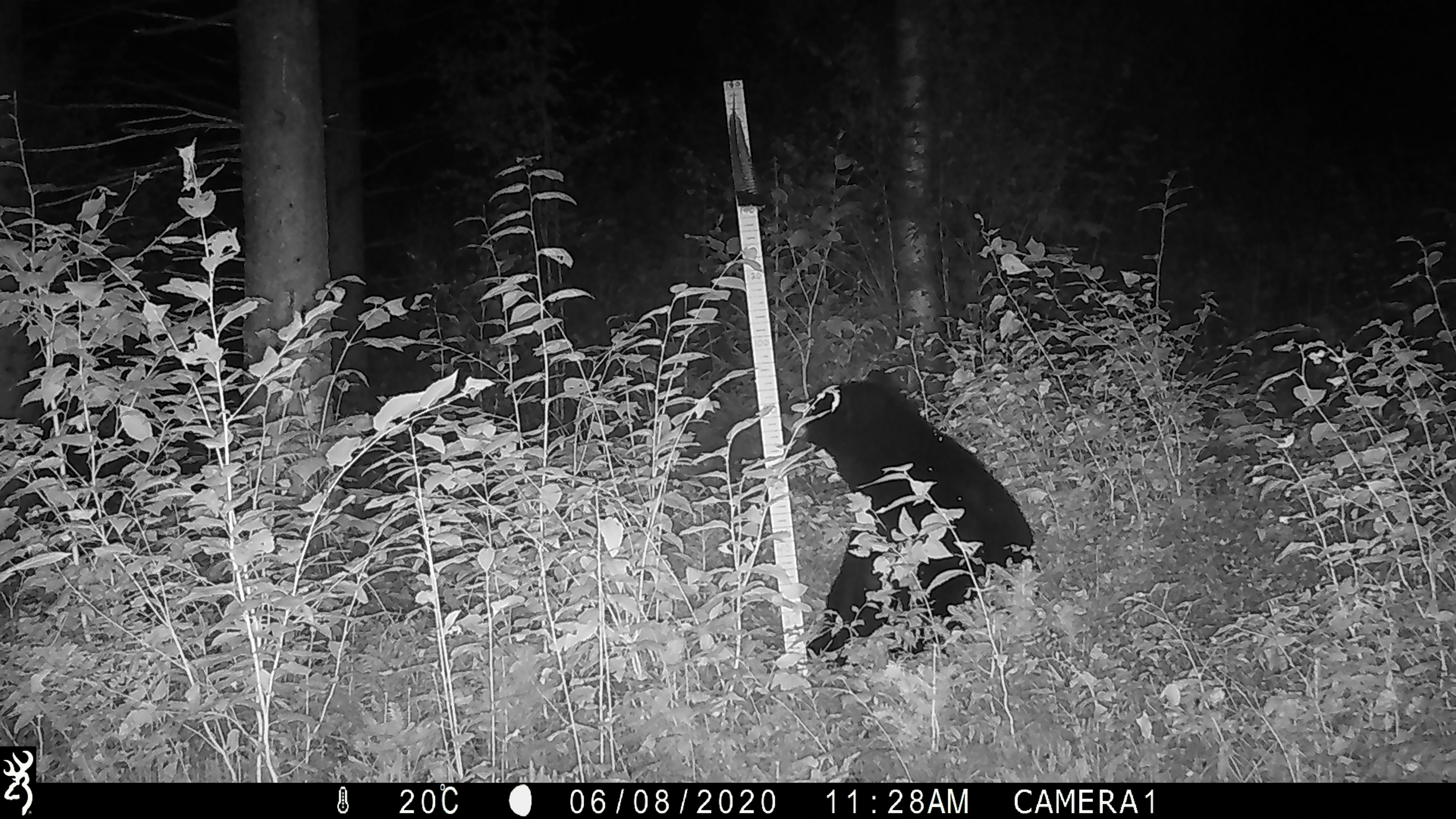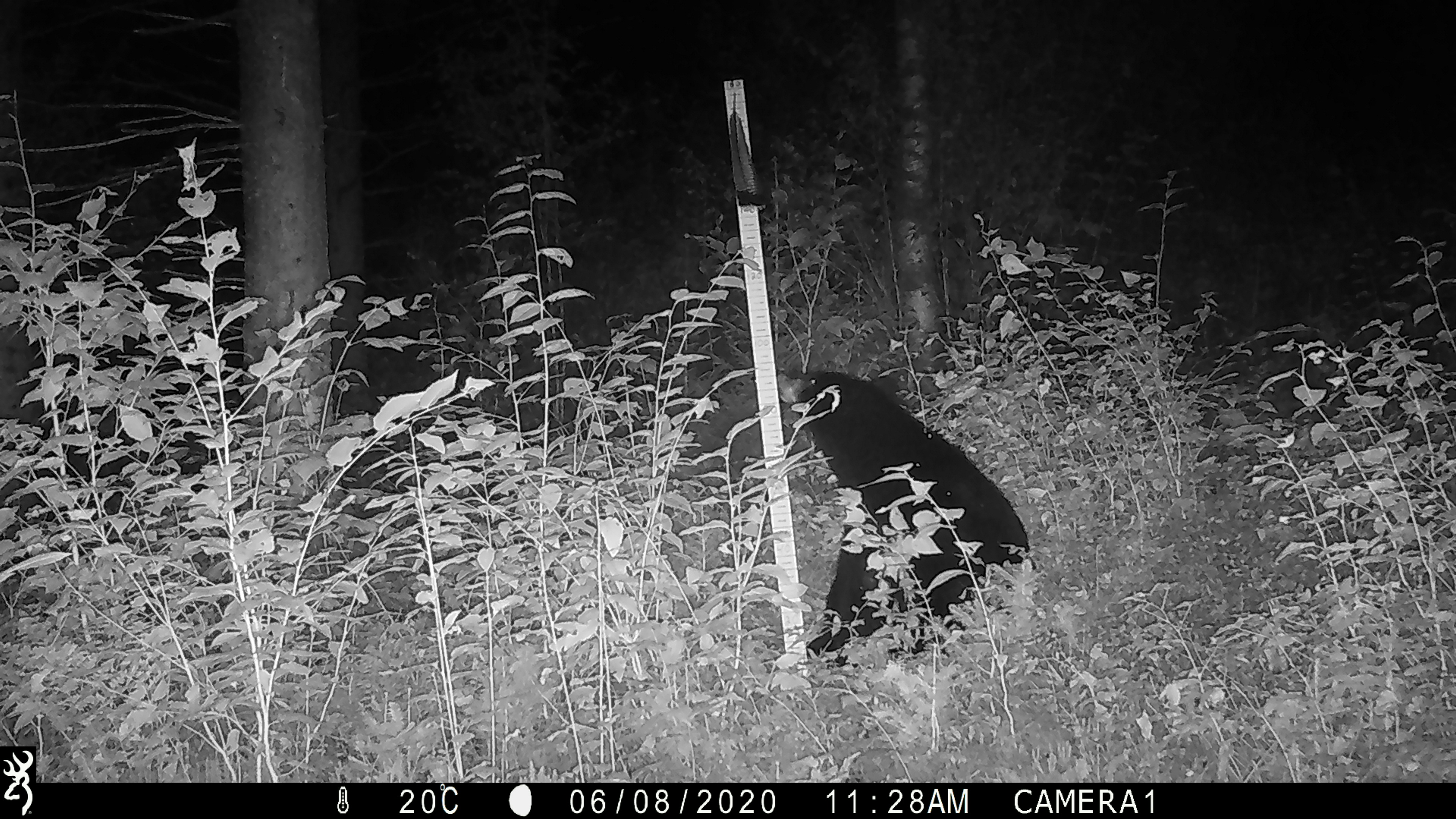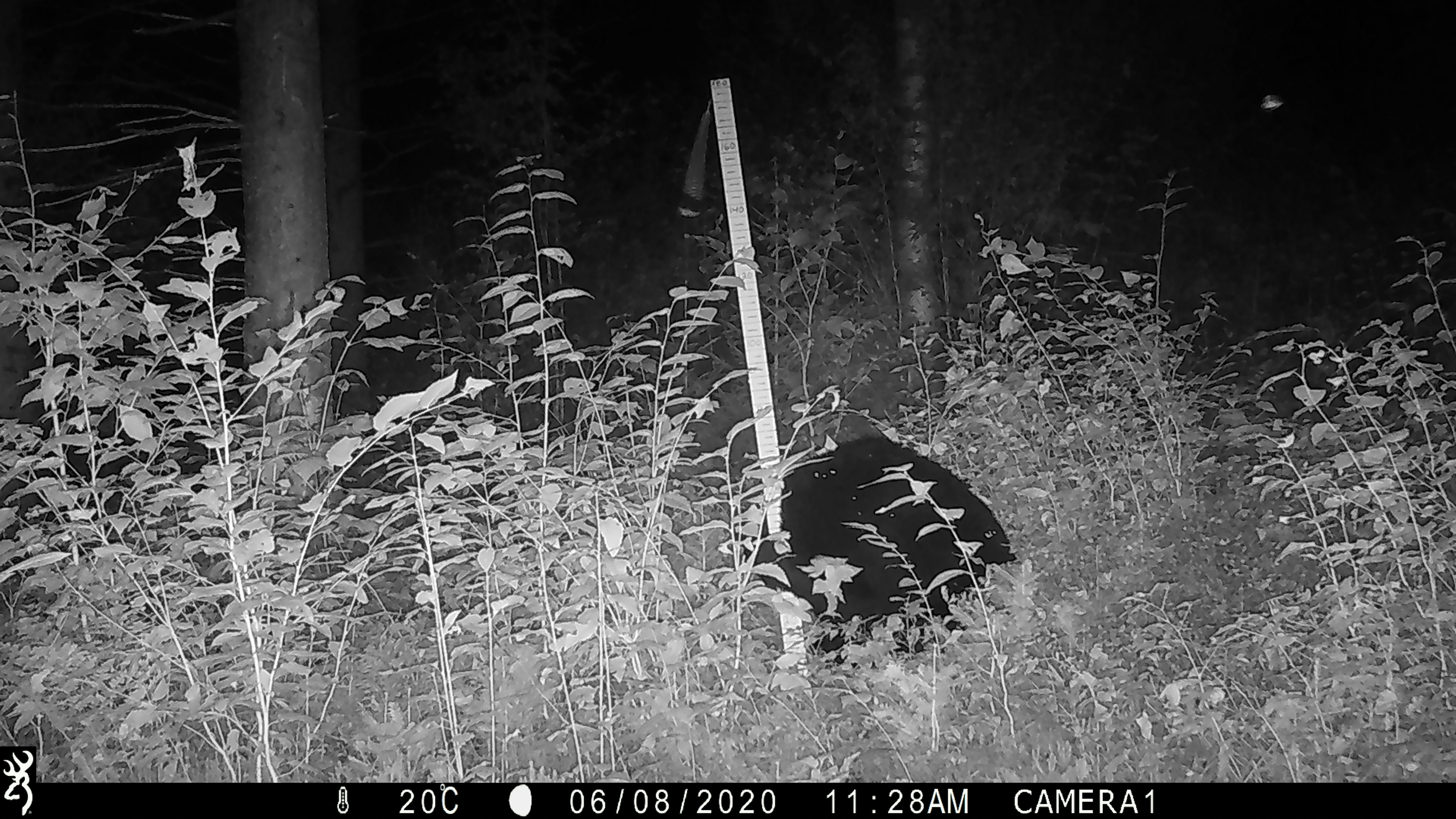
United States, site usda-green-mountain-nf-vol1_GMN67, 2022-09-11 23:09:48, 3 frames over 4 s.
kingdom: Animalia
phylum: Chordata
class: Mammalia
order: Carnivora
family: Ursidae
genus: Ursus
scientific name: Ursus americanus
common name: black bear